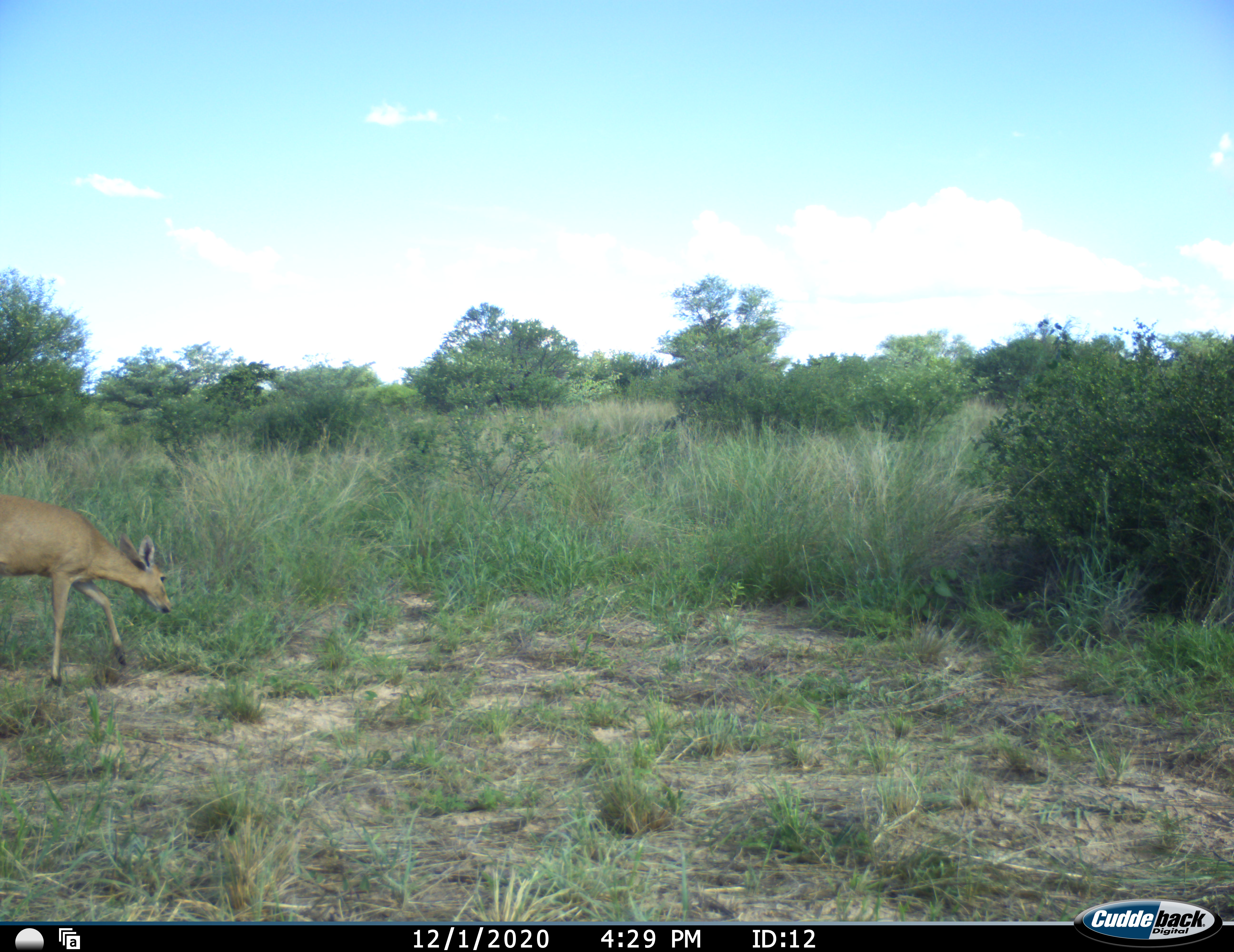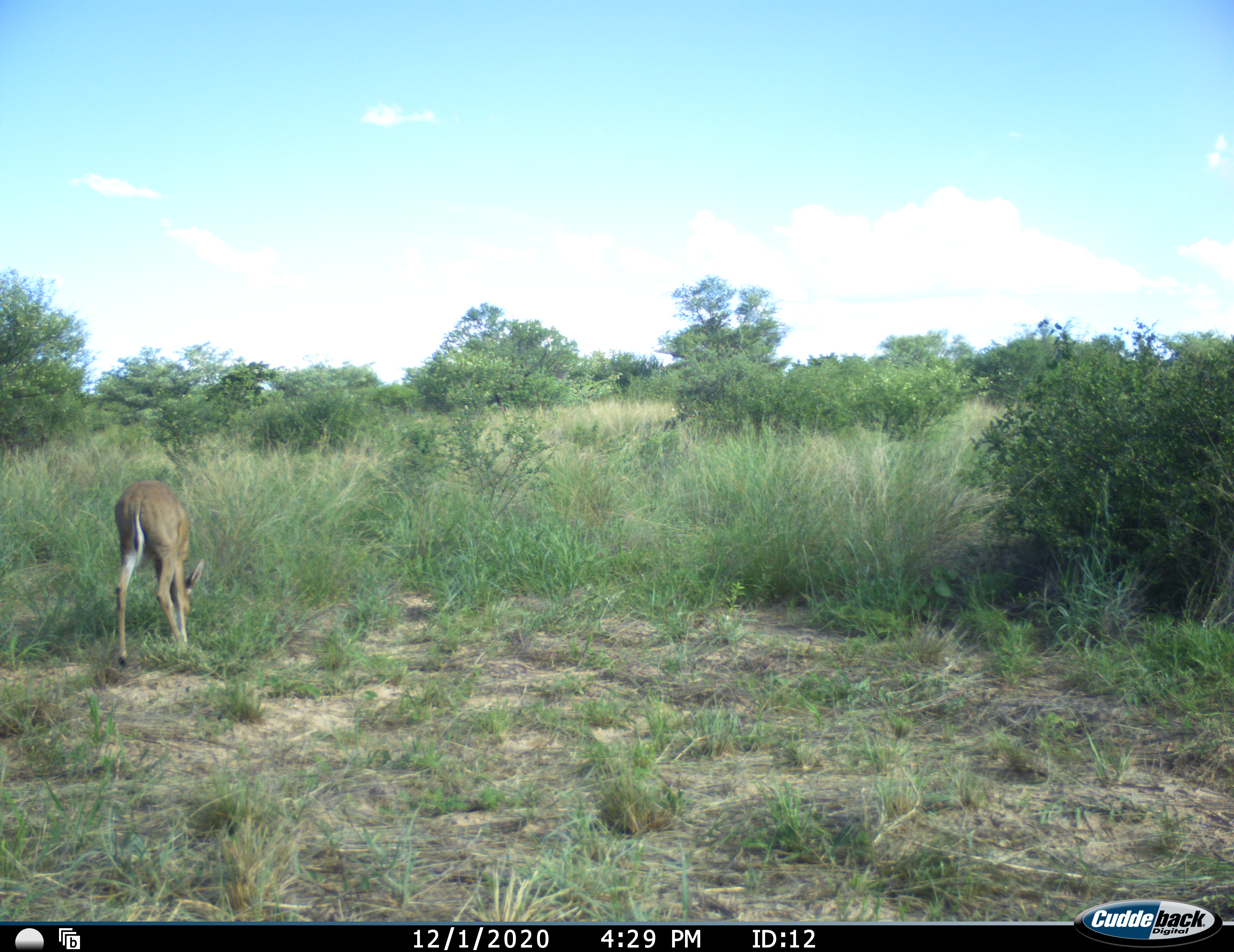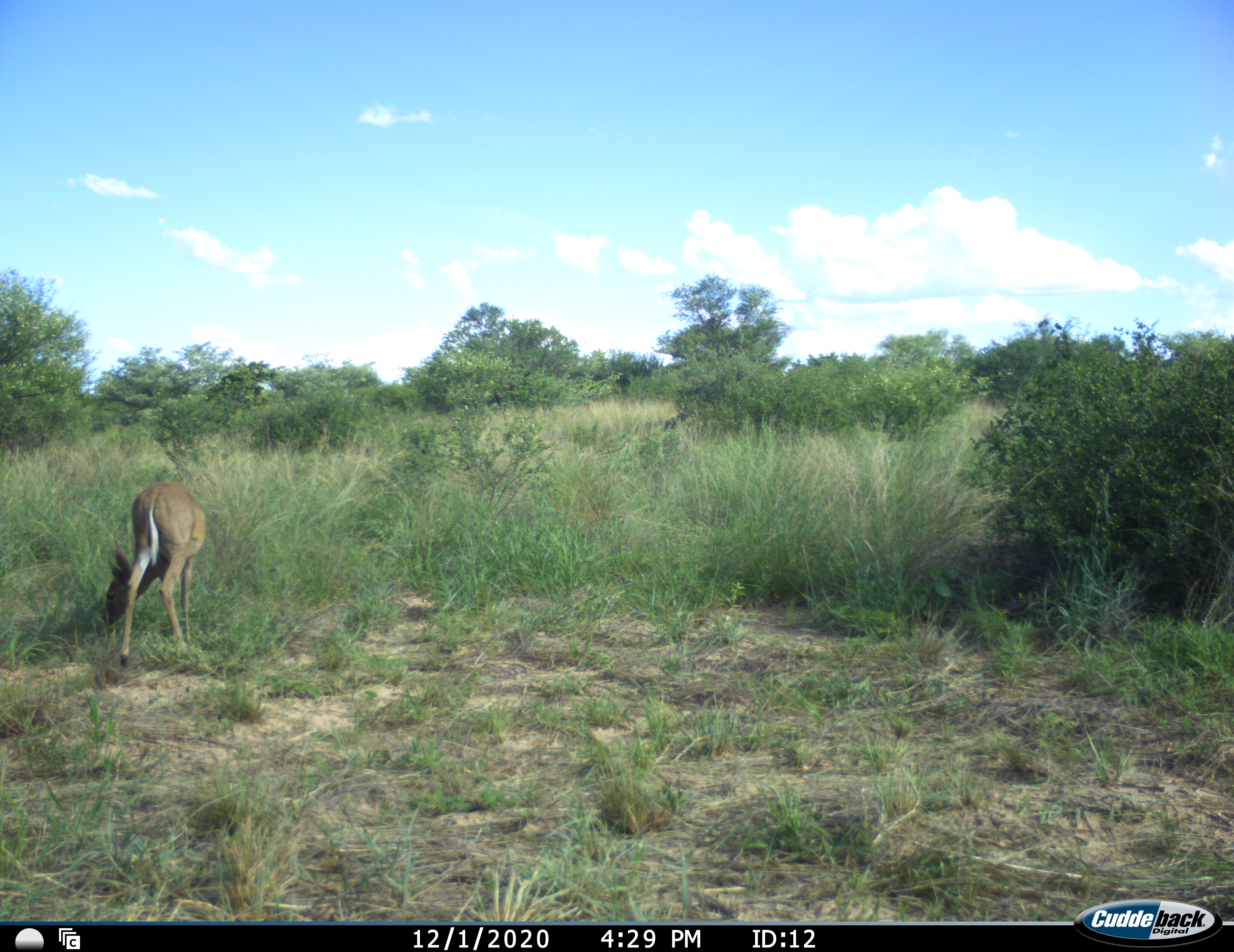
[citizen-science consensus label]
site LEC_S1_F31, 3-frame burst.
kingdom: Animalia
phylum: Chordata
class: Mammalia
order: Artiodactyla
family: Bovidae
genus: Sylvicapra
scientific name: Sylvicapra grimmia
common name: common duiker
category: duikercommongrey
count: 1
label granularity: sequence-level